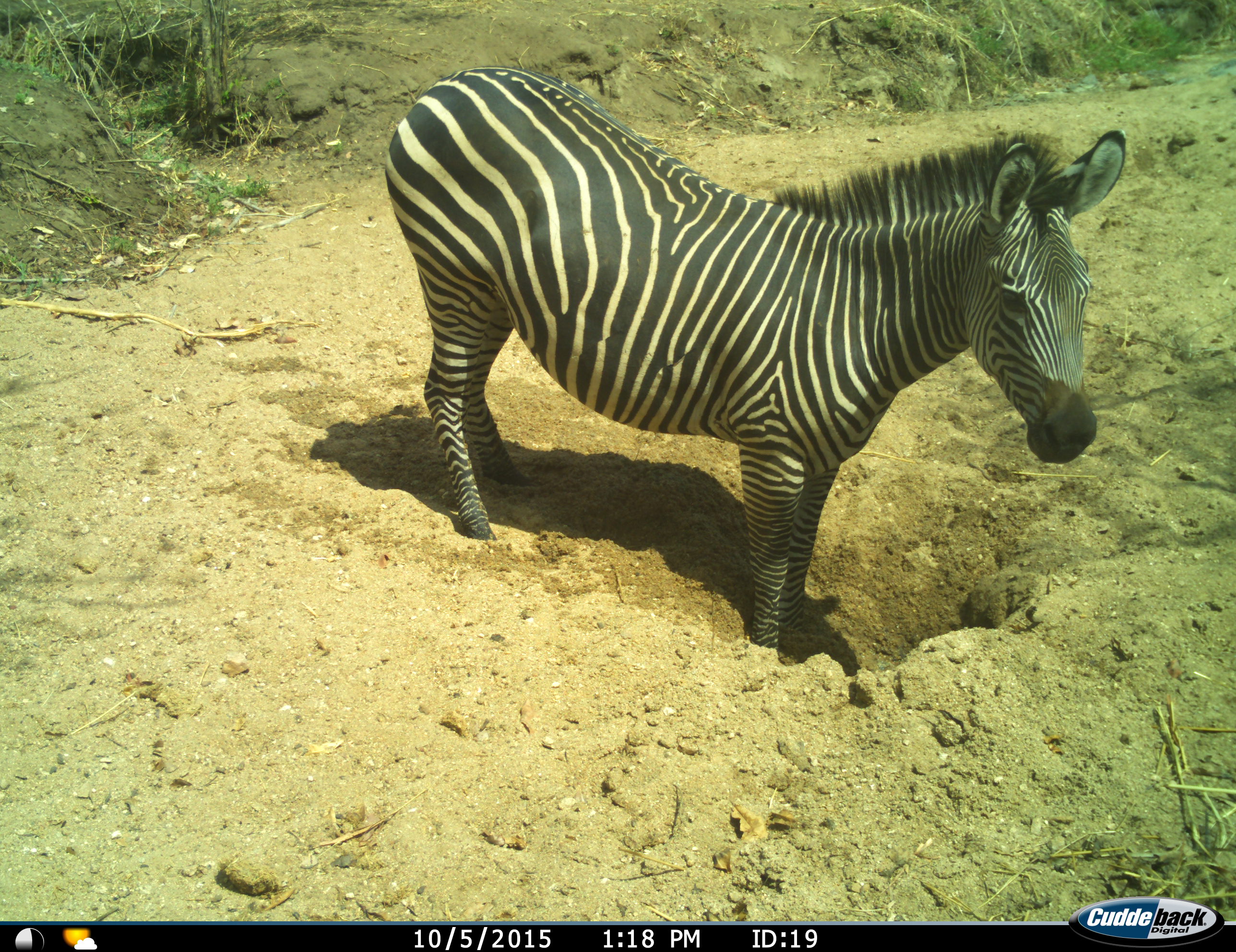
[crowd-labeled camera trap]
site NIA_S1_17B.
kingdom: Animalia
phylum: Chordata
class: Mammalia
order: Perissodactyla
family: Equidae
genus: Equus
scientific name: Equus quagga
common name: plains zebra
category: zebraplains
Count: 1.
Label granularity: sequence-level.